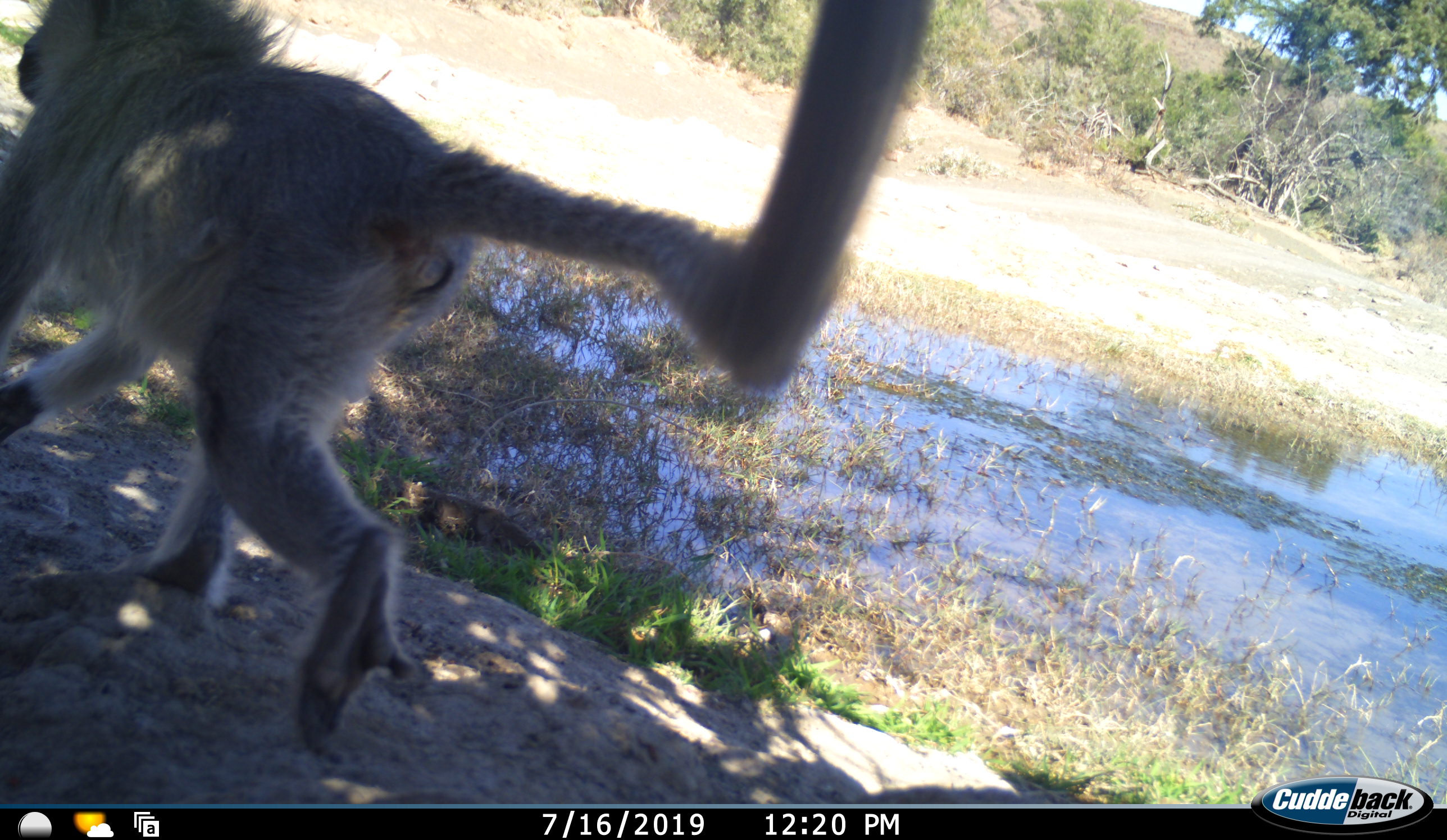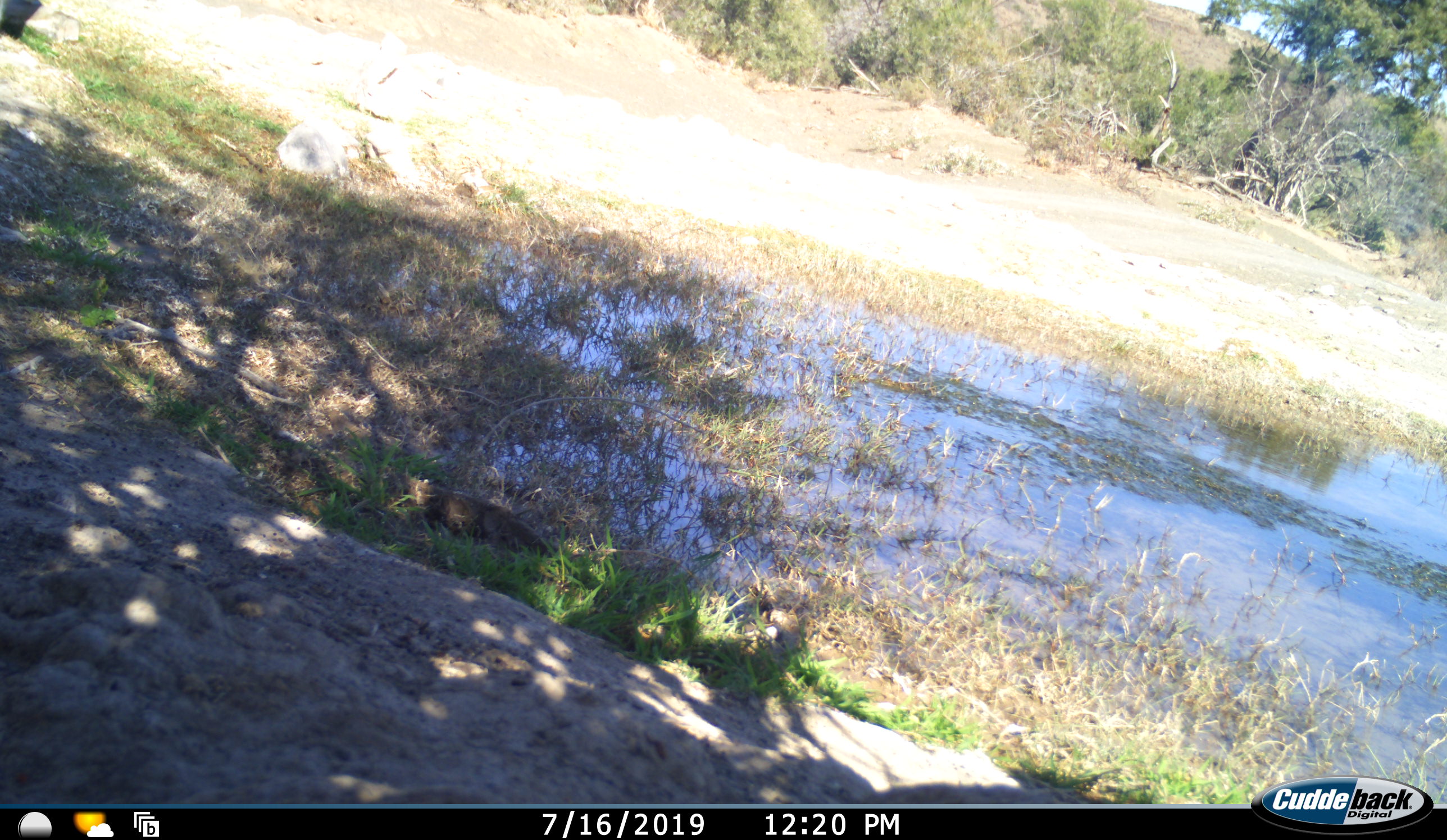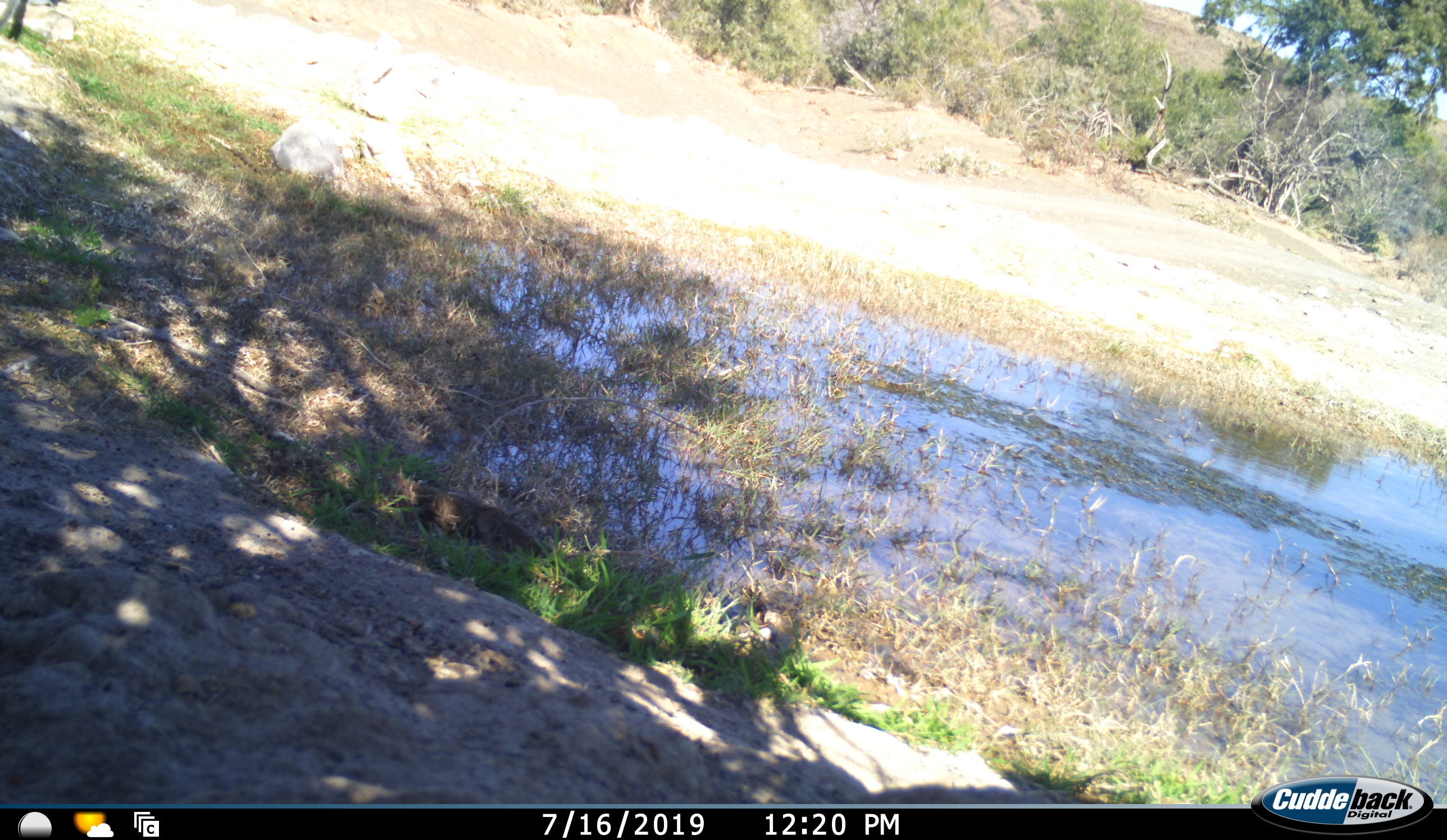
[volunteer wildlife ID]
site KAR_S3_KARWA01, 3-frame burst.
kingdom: Animalia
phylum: Chordata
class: Mammalia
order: Primates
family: Cercopithecidae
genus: Chlorocebus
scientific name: Chlorocebus pygerythrus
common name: vervet monkey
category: monkeyvervet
Monkeyvervet (vervet monkey) (Chlorocebus pygerythrus), count 1. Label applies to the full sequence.